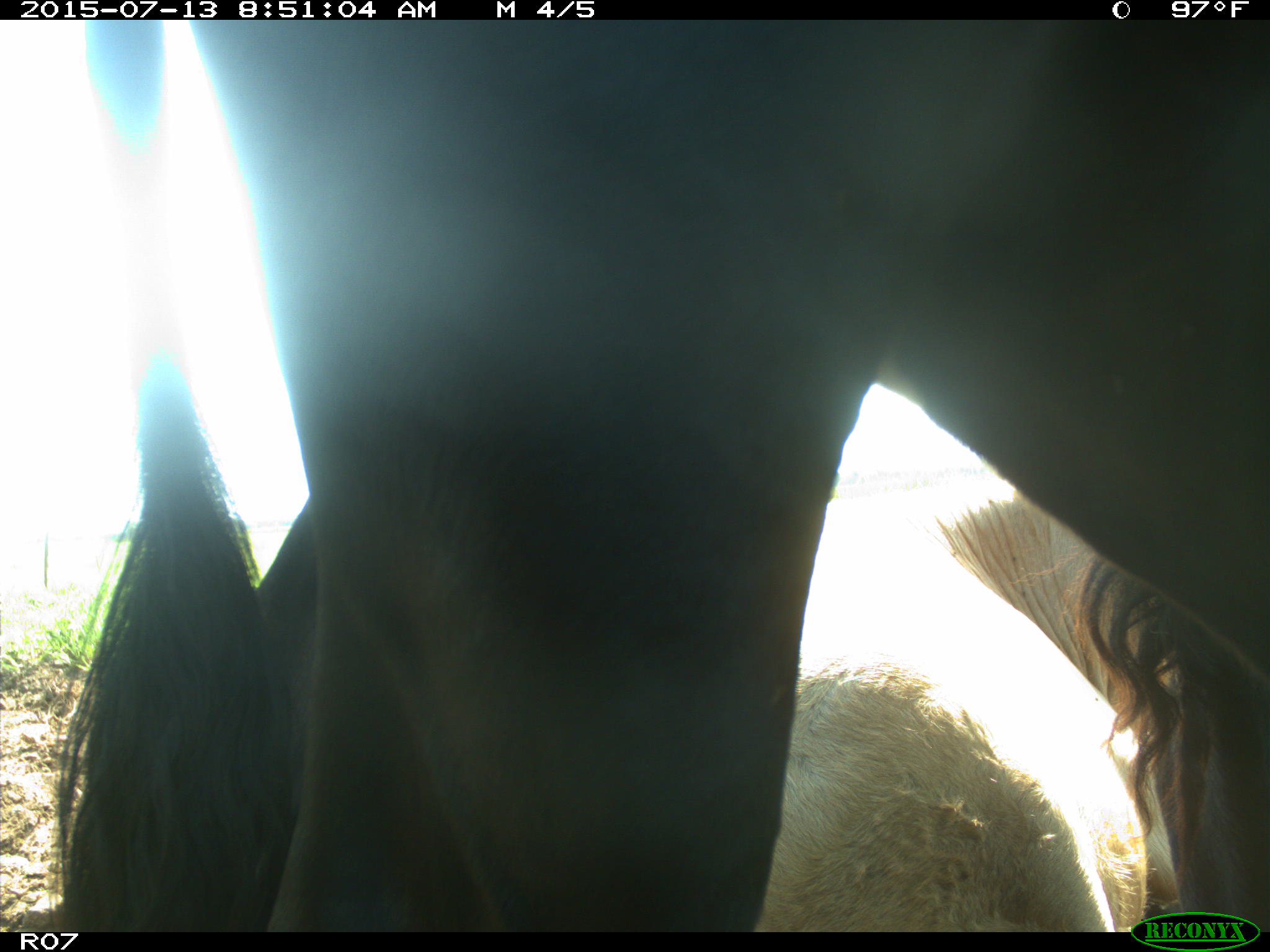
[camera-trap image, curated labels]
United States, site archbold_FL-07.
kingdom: Animalia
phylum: Chordata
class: Mammalia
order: Artiodactyla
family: Bovidae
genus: Bos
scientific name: Bos taurus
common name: domestic cow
Bos taurus (domestic cow).